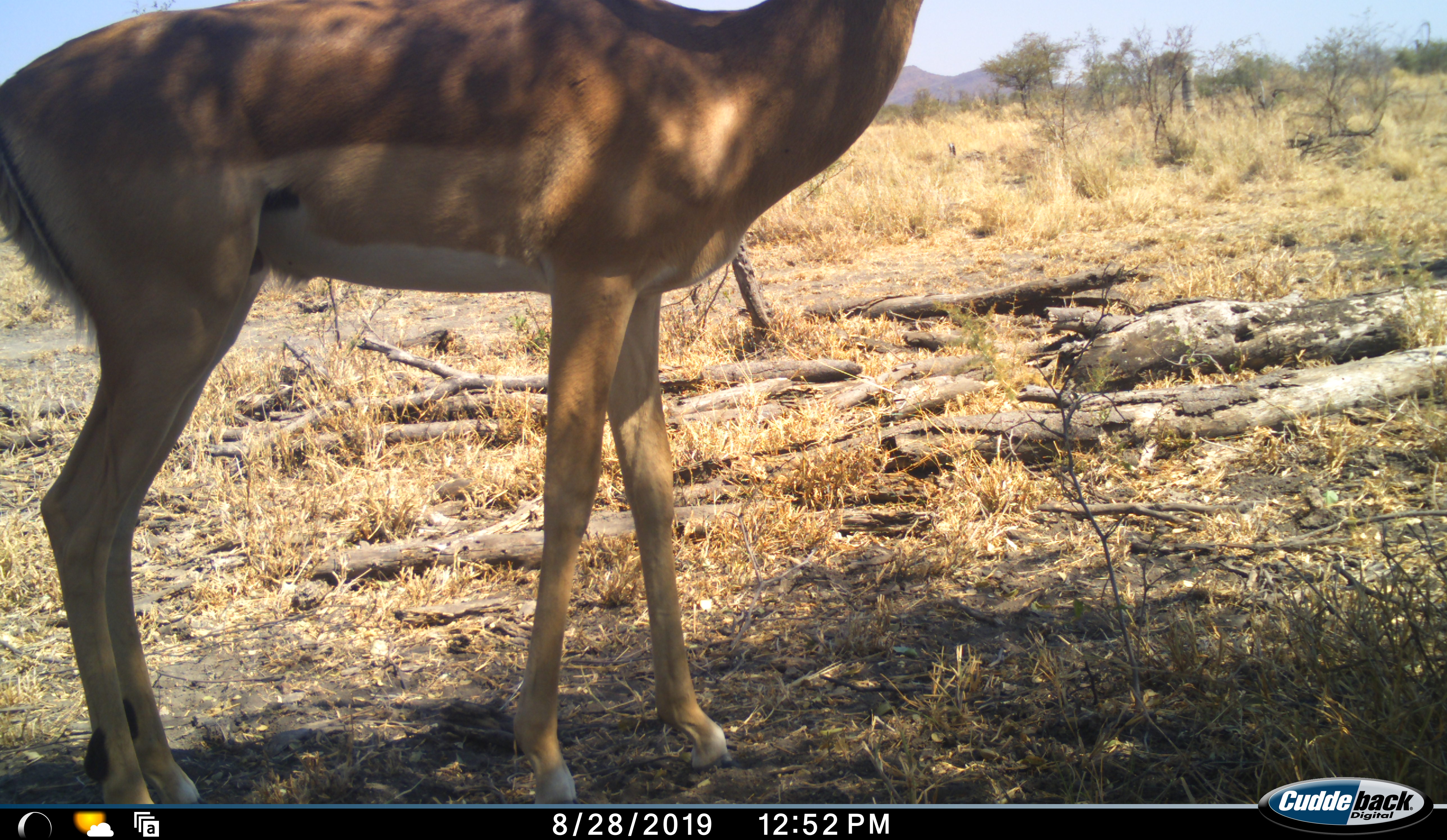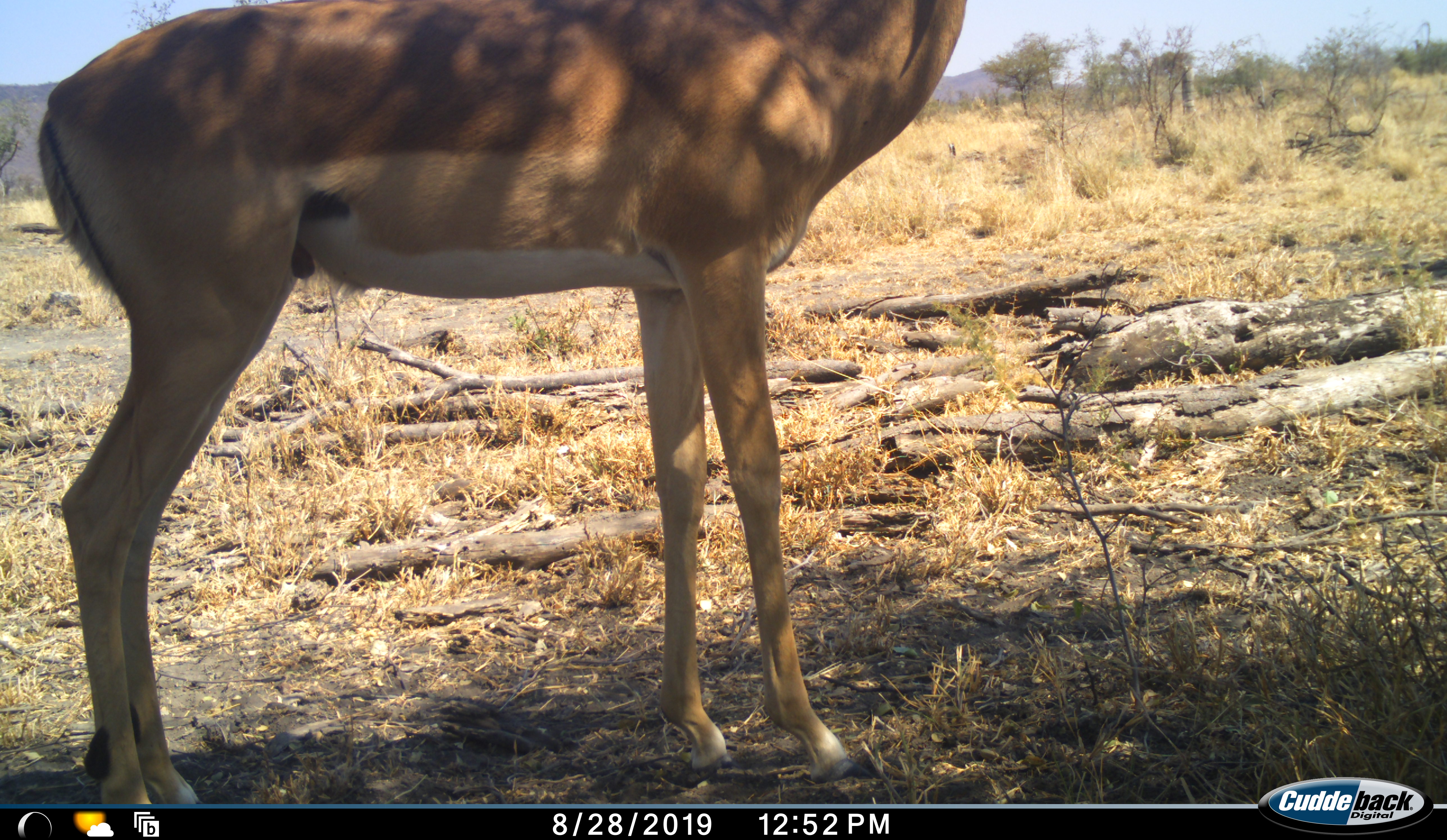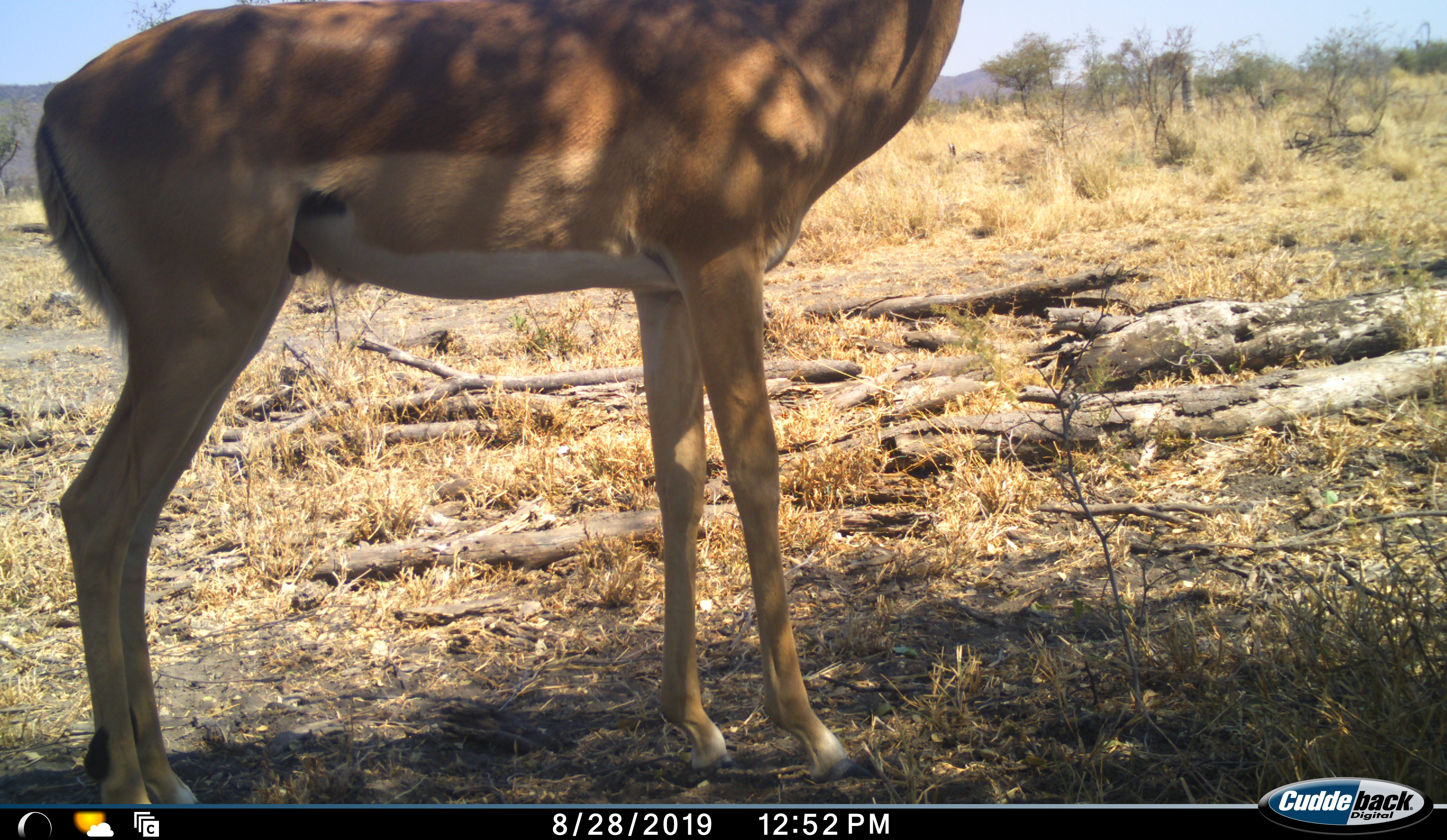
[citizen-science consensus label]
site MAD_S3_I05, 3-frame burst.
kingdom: Animalia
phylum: Chordata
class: Mammalia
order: Artiodactyla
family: Bovidae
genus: Aepyceros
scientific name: Aepyceros melampus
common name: impala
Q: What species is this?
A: Impala (Aepyceros melampus).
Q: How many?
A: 1.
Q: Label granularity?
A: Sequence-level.